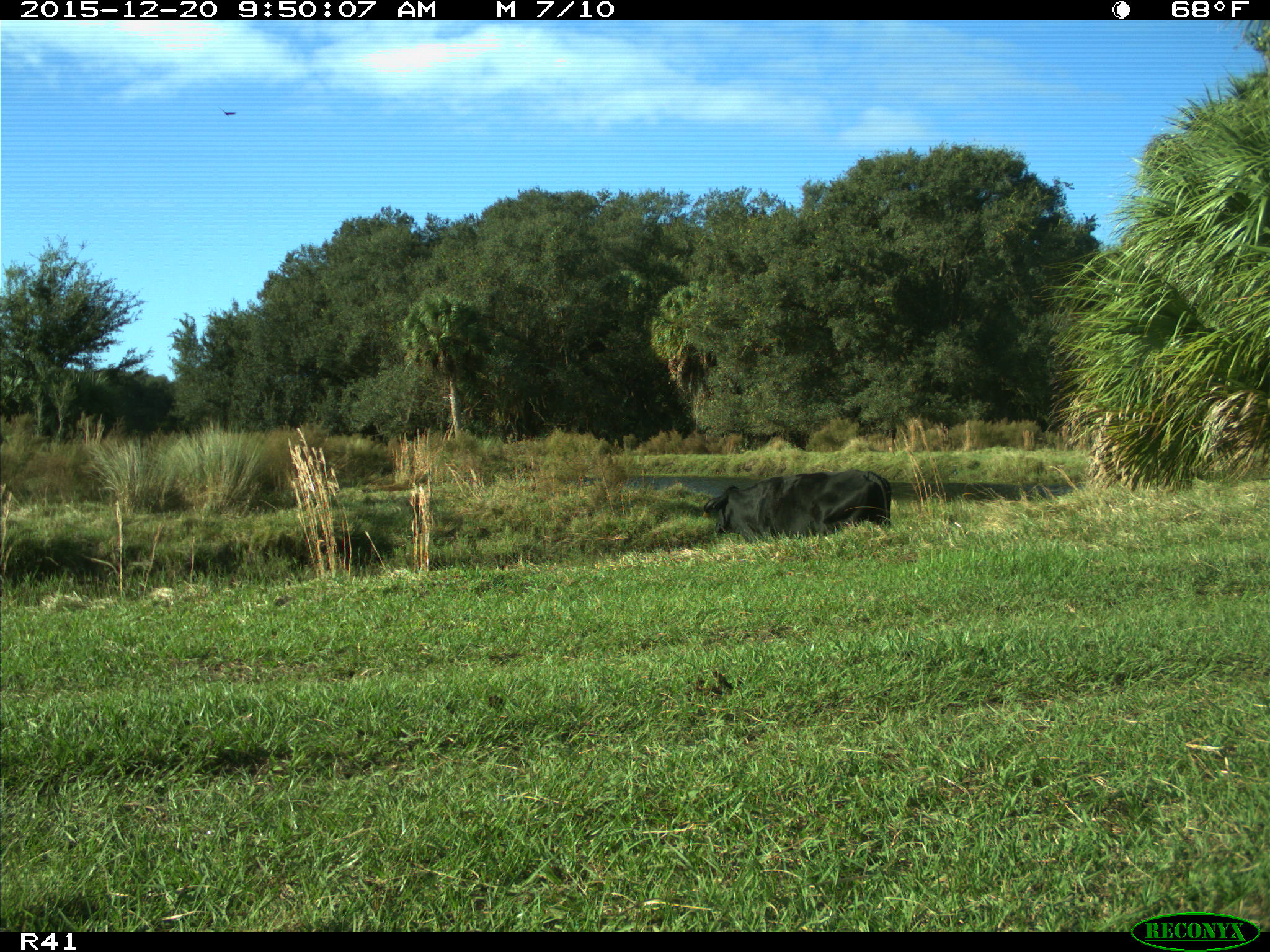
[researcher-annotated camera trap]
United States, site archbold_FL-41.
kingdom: Animalia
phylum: Chordata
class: Mammalia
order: Artiodactyla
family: Bovidae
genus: Bos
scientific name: Bos taurus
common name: domestic cow